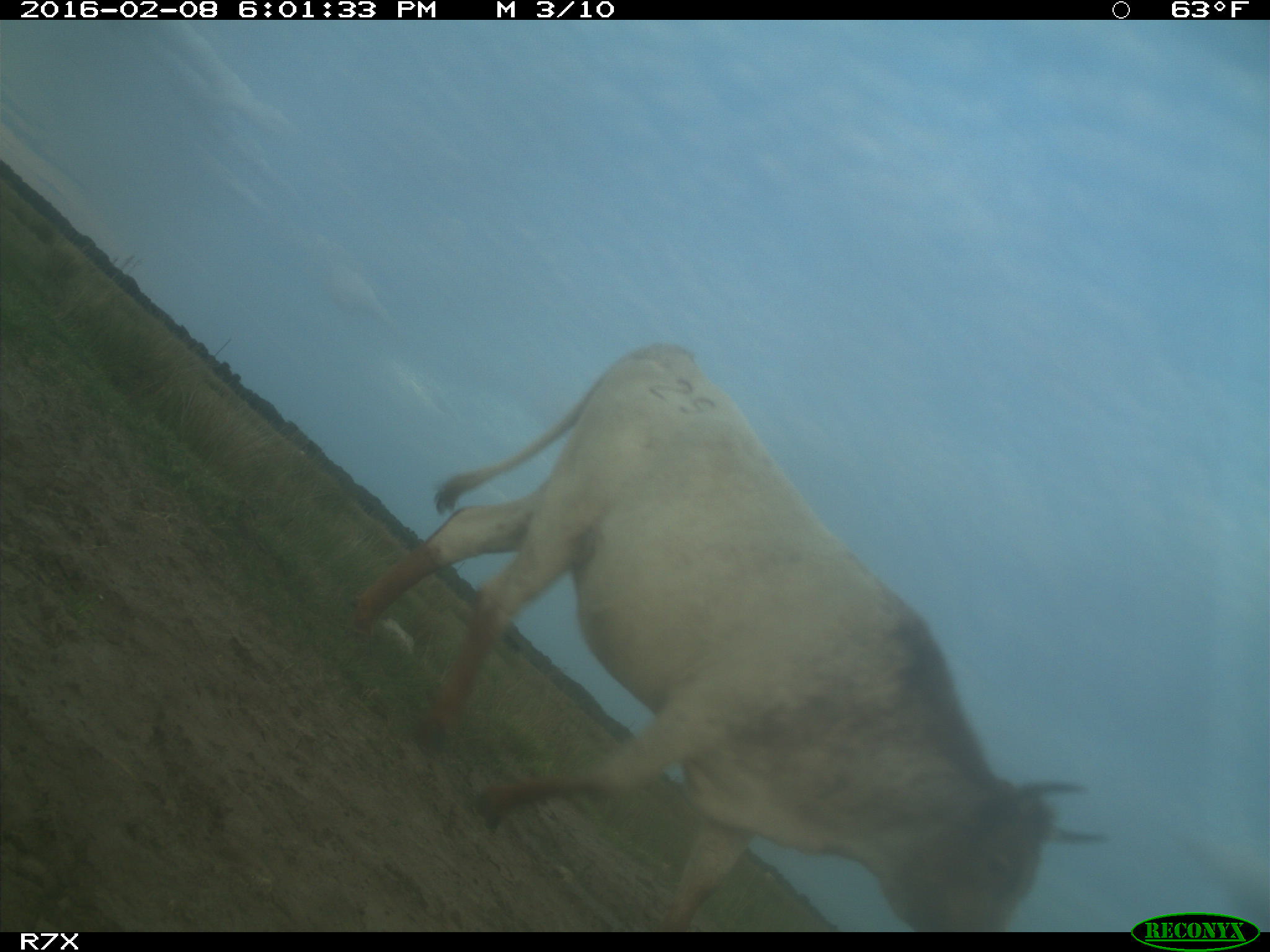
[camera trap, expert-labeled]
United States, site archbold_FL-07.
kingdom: Animalia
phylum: Chordata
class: Mammalia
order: Artiodactyla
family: Bovidae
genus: Bos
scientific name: Bos taurus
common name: domestic cow